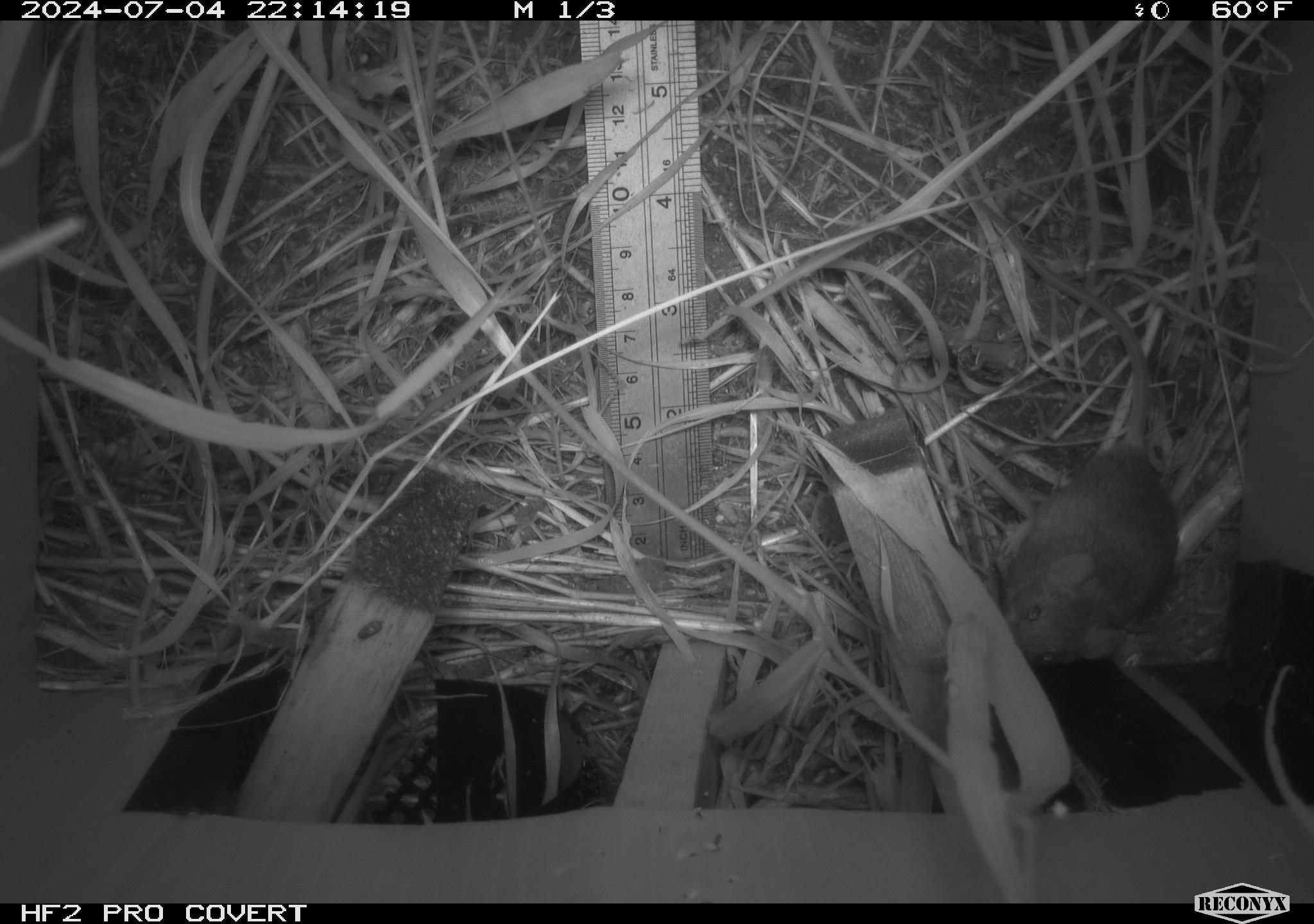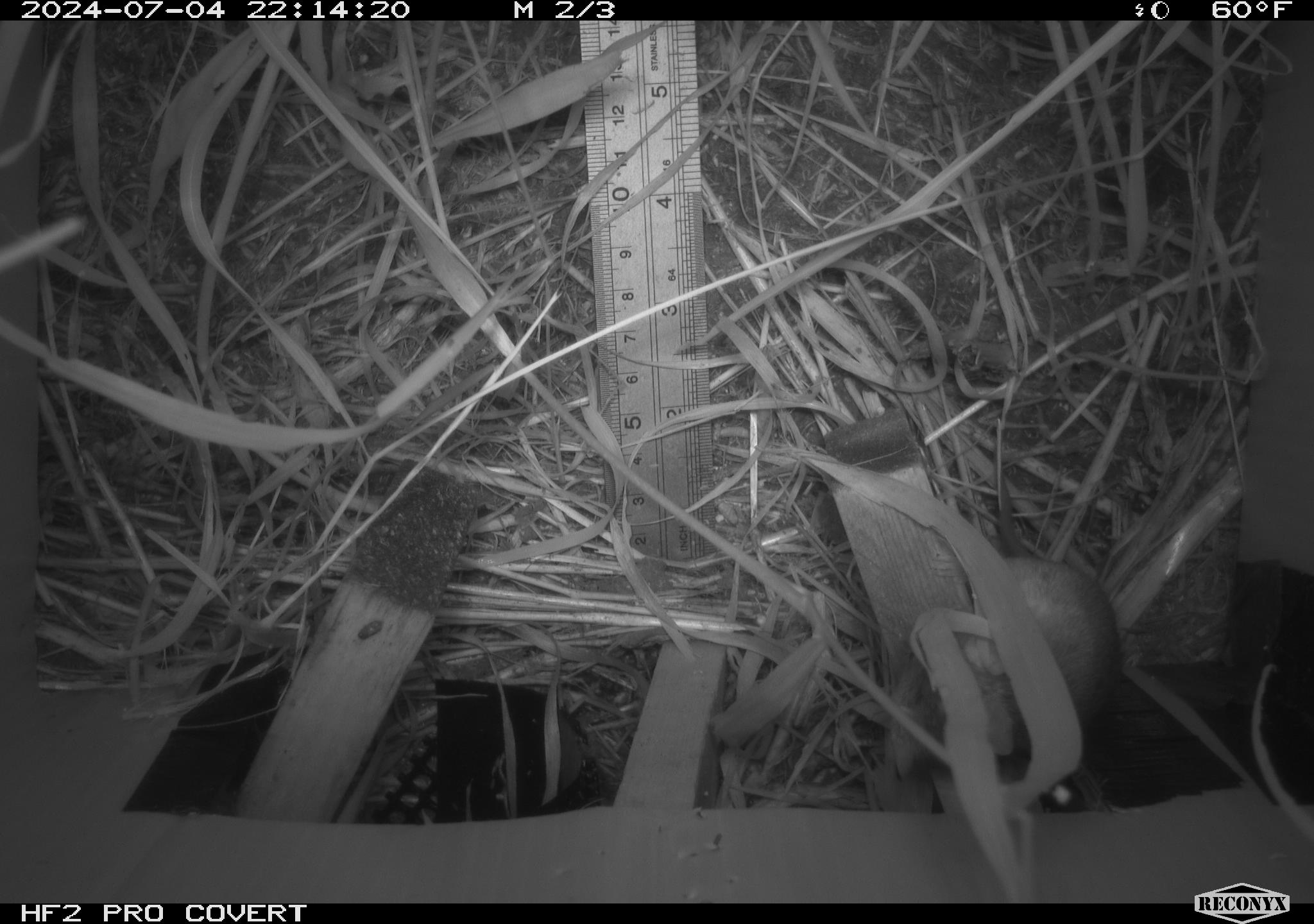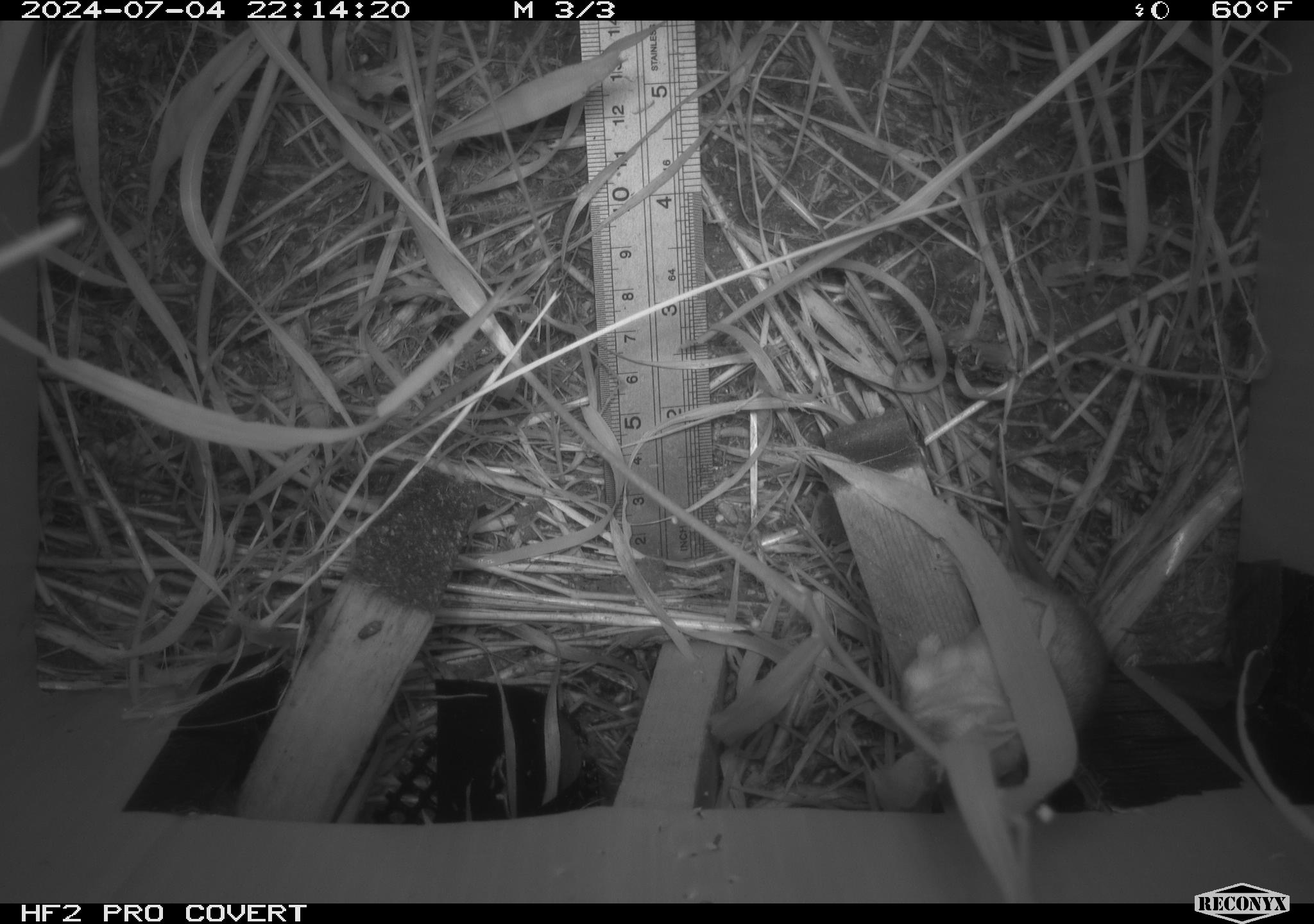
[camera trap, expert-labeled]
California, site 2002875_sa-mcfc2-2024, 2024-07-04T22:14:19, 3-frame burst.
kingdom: Animalia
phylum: Chordata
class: Mammalia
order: Rodentia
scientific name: Rodentia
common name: rodent